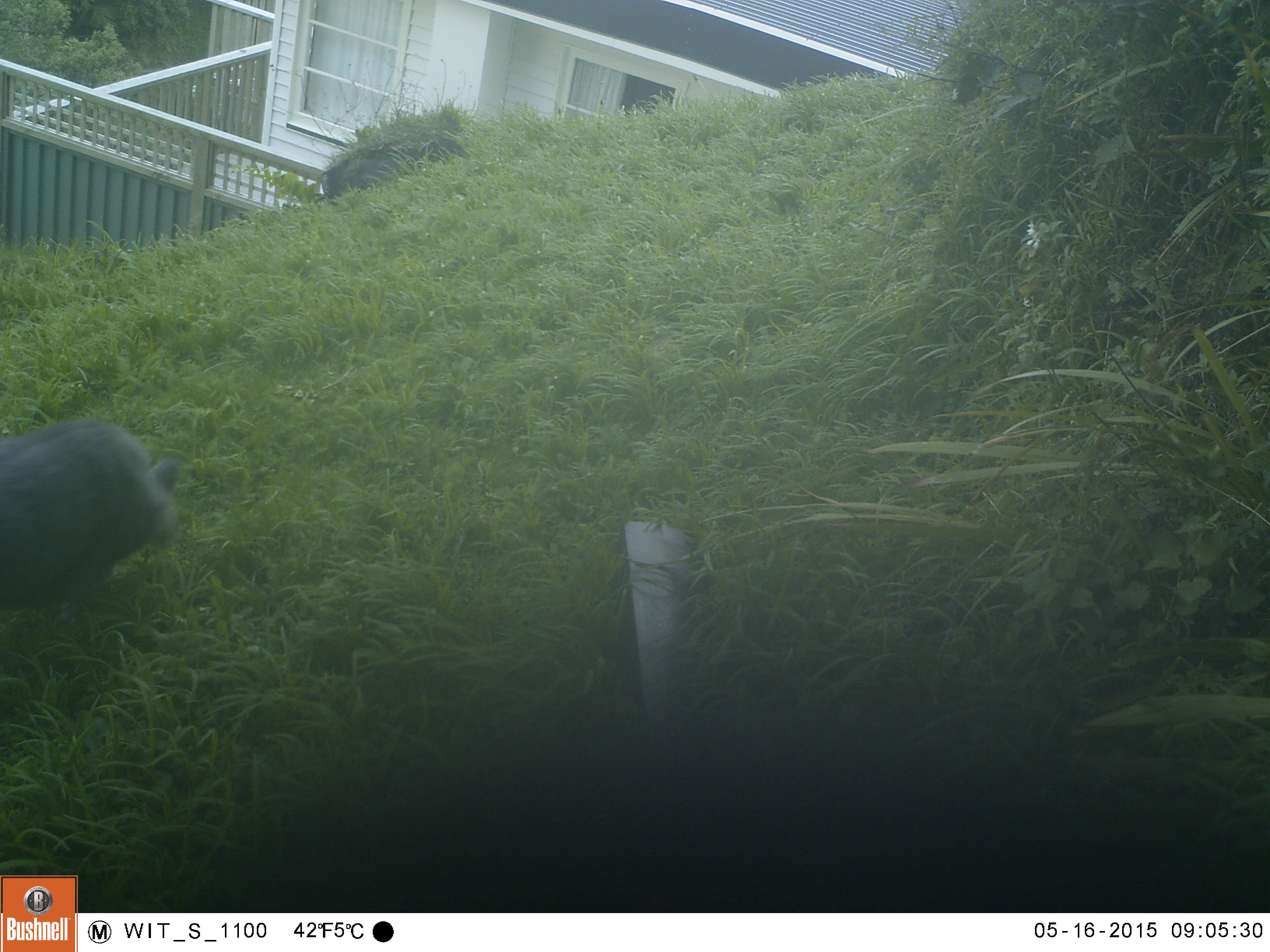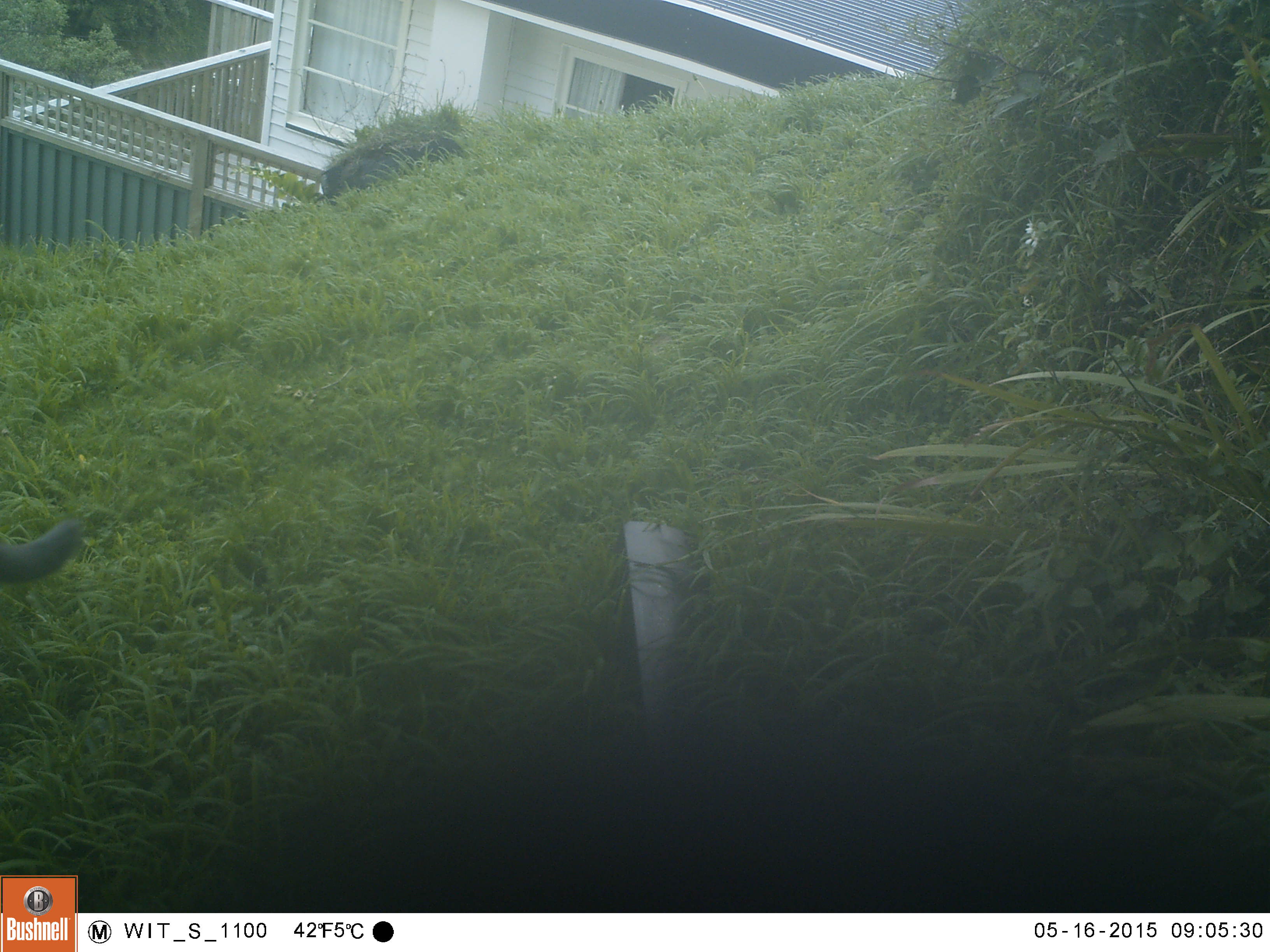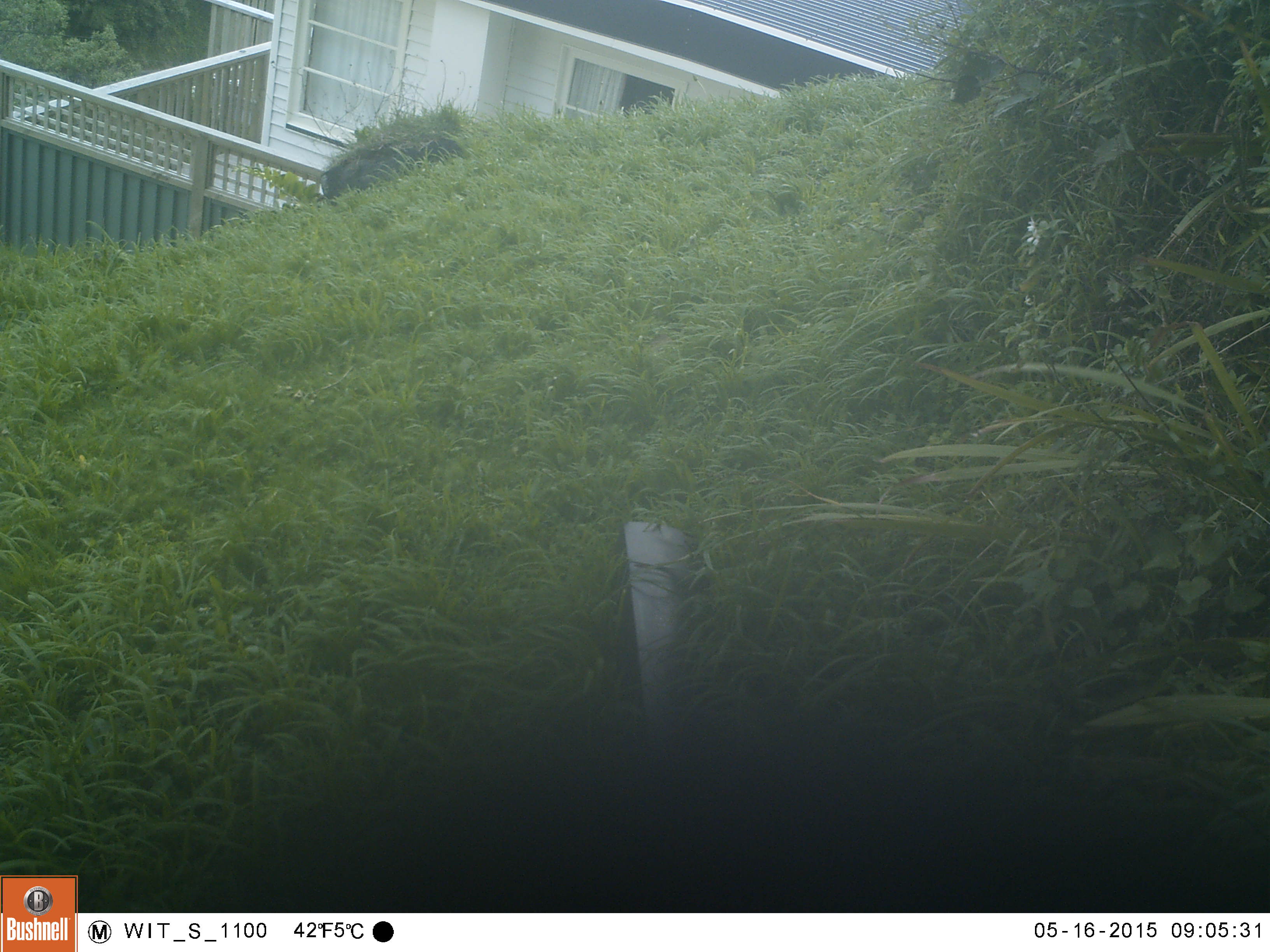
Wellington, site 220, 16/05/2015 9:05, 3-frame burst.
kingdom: Animalia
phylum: Chordata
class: Mammalia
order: Carnivora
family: Felidae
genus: Felis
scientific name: Felis catus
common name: cat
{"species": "cat (Felis catus)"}